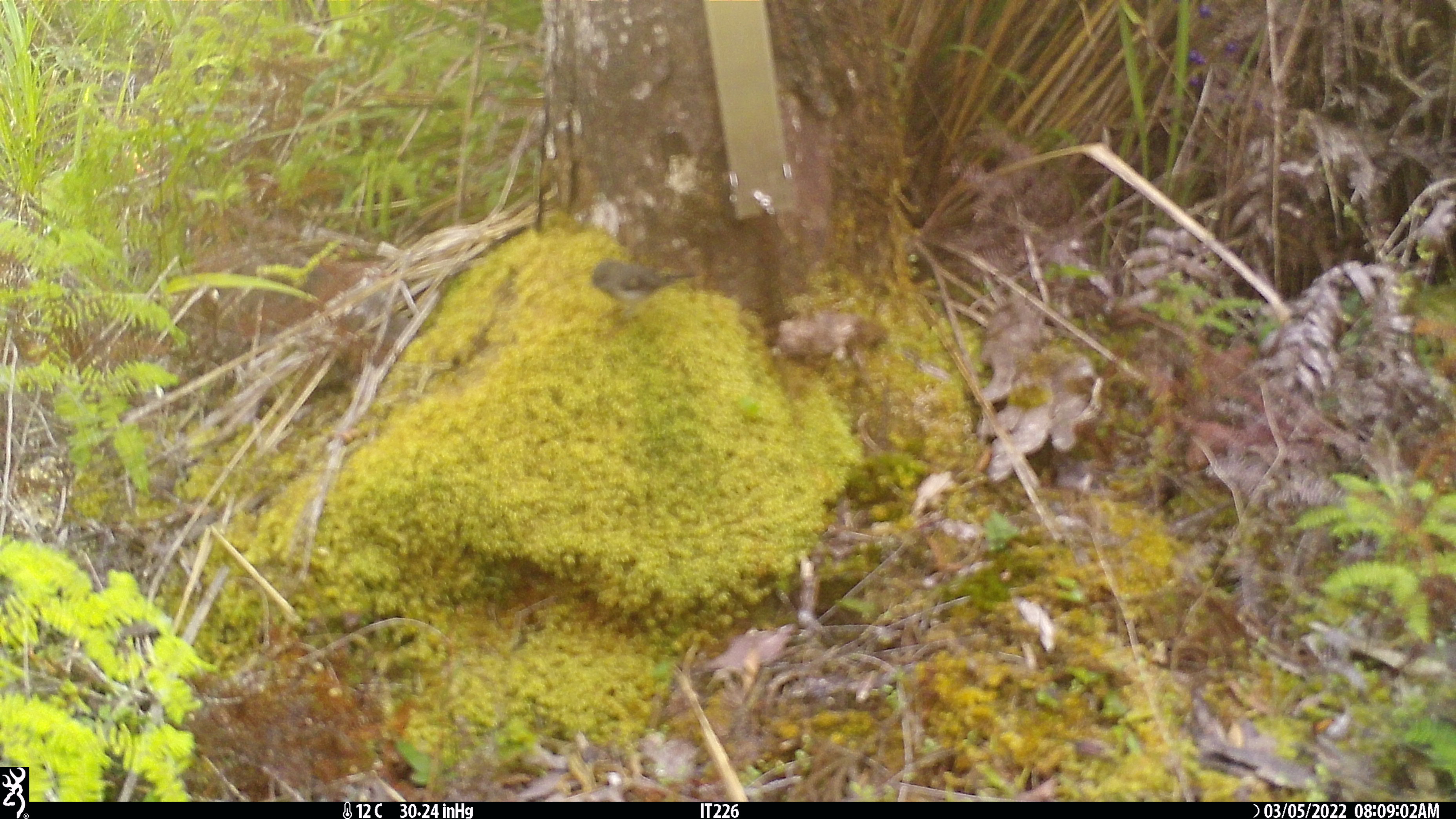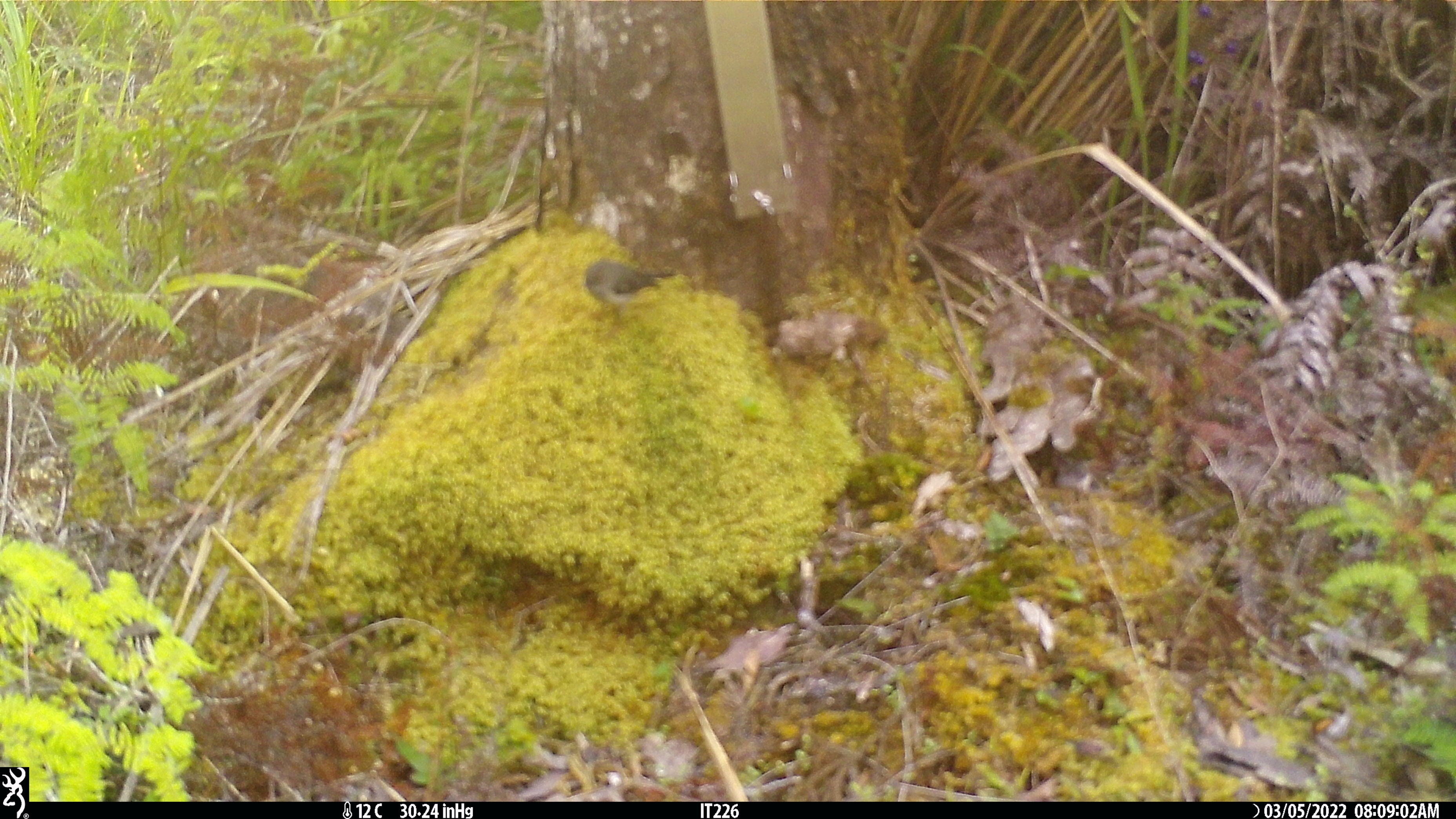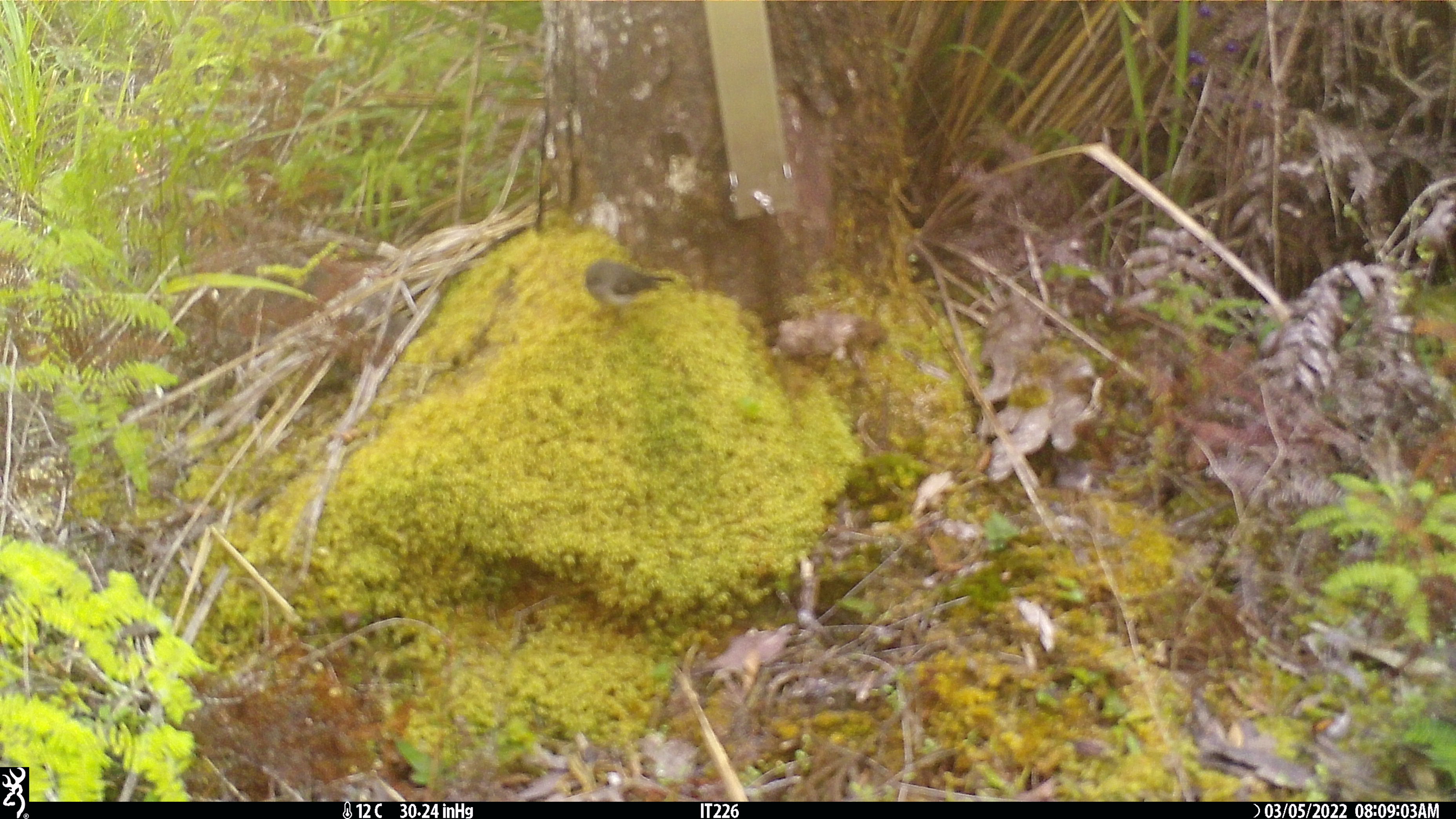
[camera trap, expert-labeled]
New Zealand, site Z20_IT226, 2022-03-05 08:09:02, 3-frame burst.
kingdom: Animalia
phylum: Chordata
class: Aves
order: Passeriformes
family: Petroicidae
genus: Petroica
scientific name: Petroica macrocephala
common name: tomtit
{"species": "tomtit (Petroica macrocephala)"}